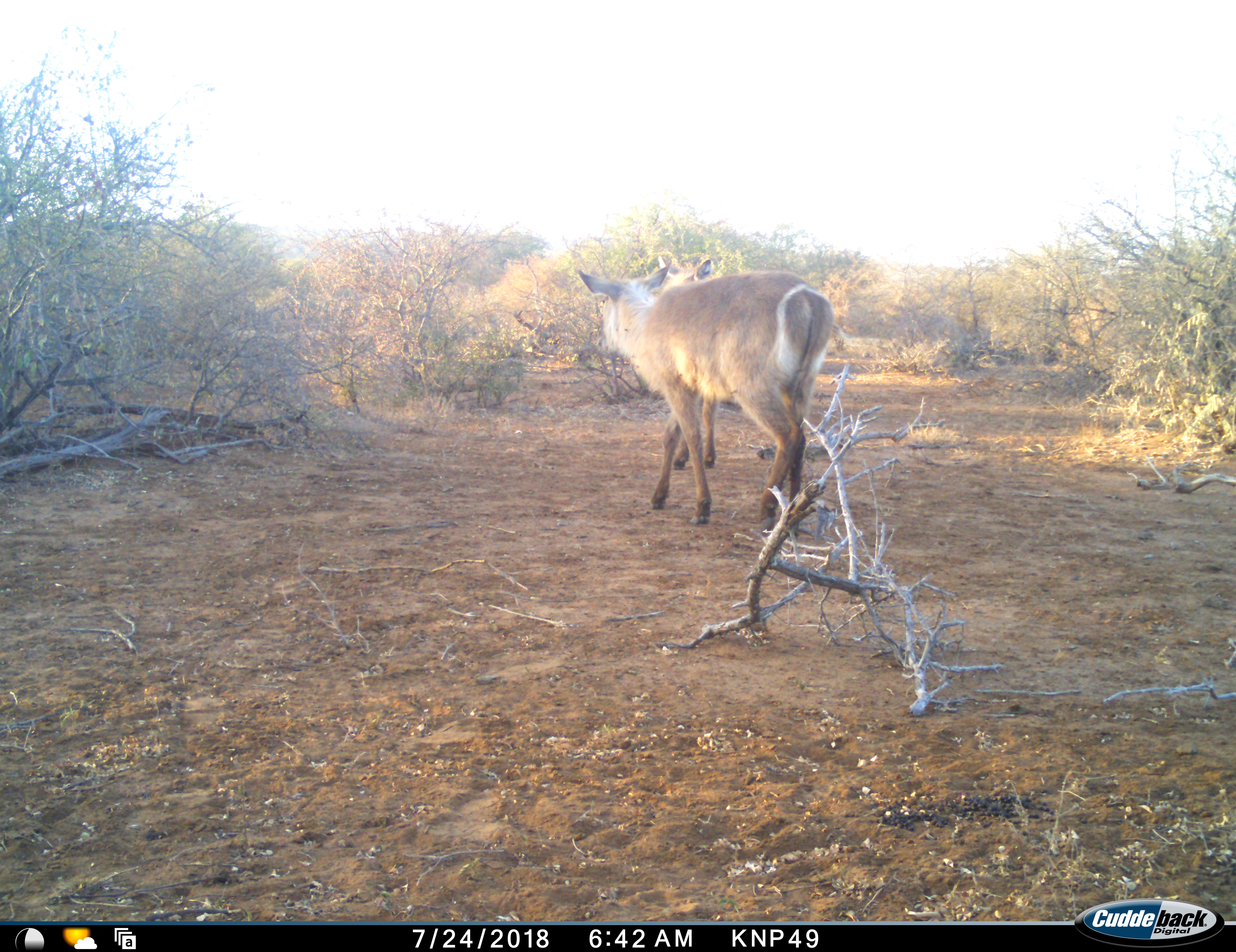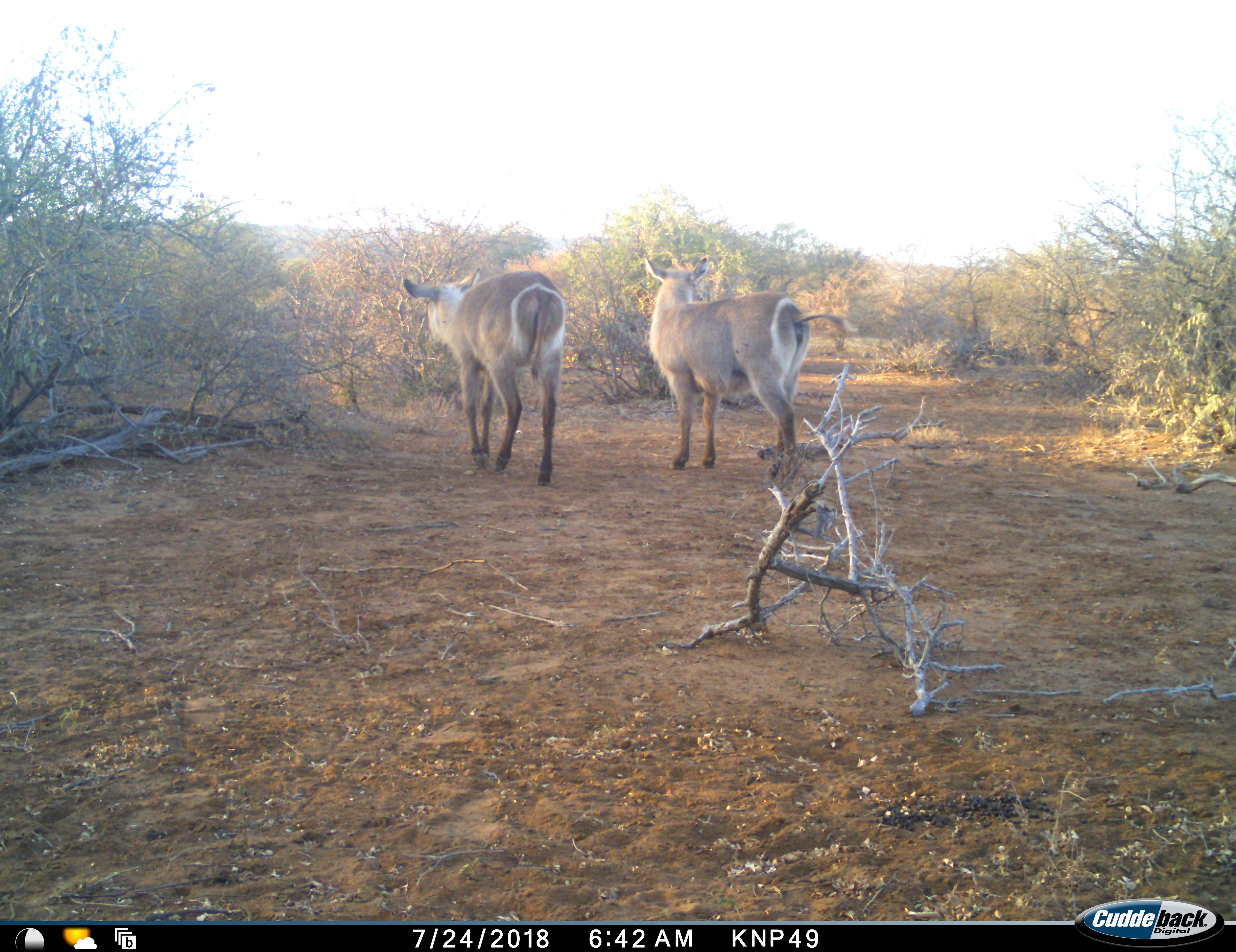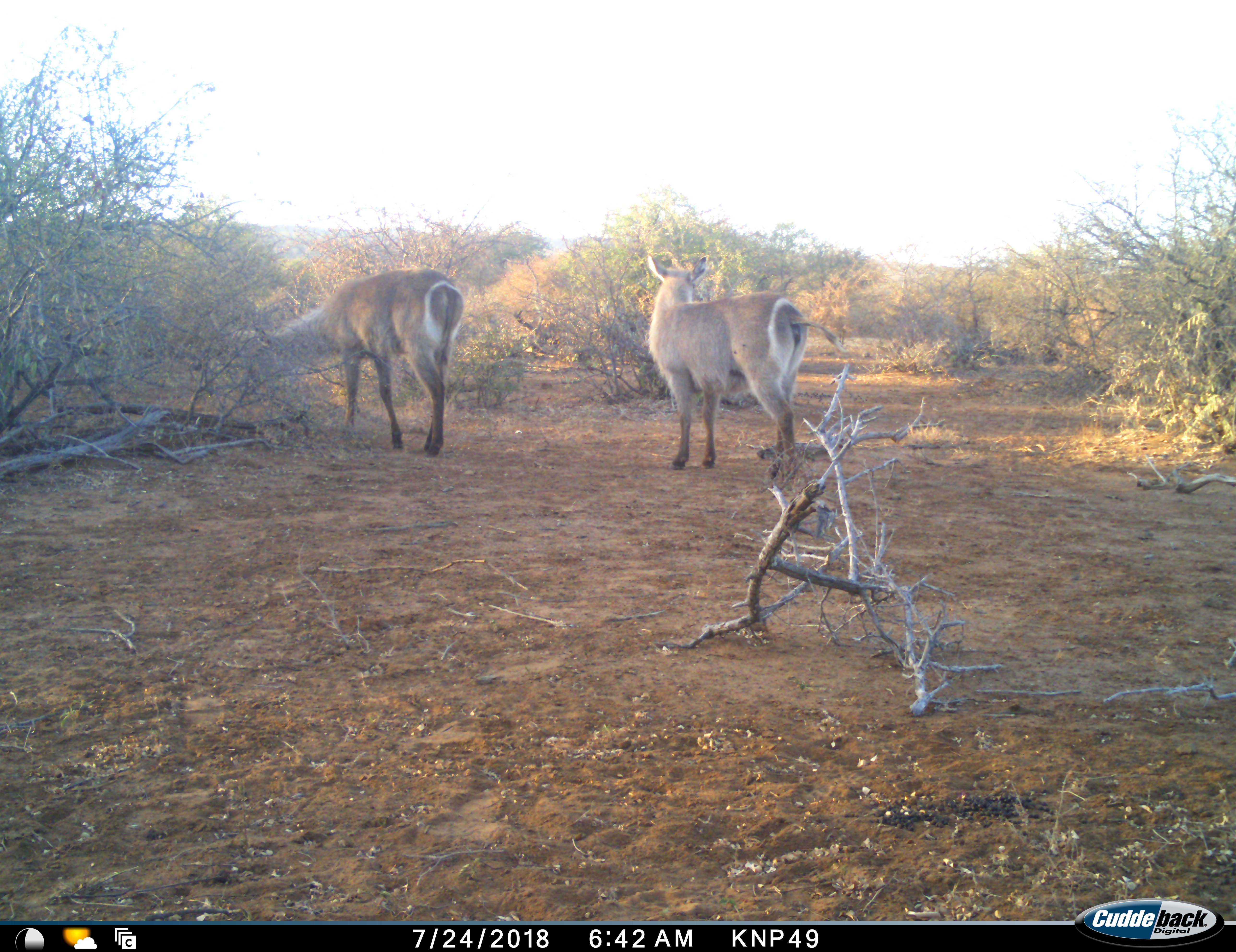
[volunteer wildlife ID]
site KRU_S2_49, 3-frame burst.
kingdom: Animalia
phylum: Chordata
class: Mammalia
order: Artiodactyla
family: Bovidae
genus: Kobus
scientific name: Kobus ellipsiprymnus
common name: waterbuck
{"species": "waterbuck (Kobus ellipsiprymnus)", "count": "2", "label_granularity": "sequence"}